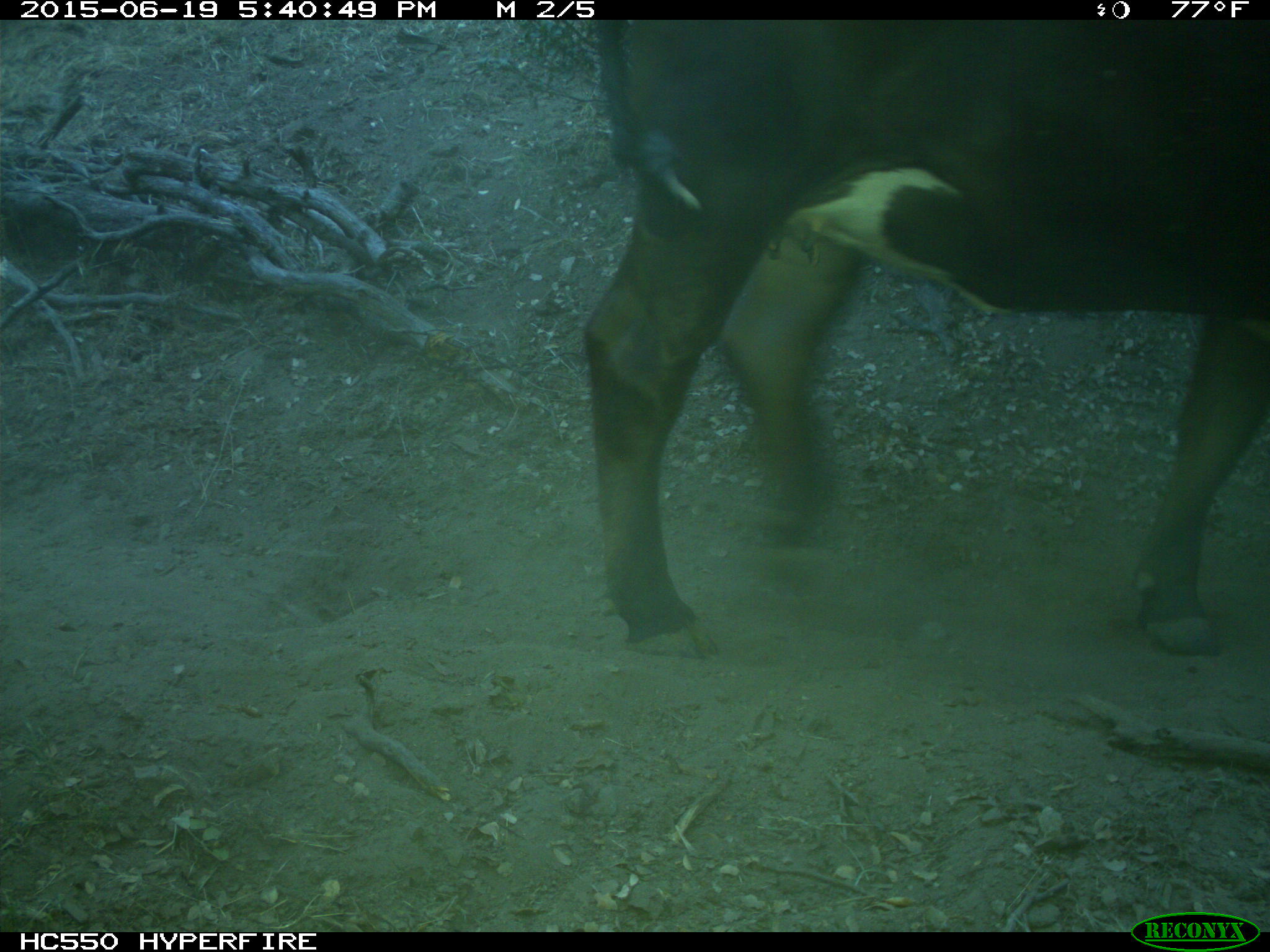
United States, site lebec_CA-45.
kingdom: Animalia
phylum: Chordata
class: Mammalia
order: Artiodactyla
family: Bovidae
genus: Bos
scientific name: Bos taurus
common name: domestic cow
Bos taurus (domestic cow).